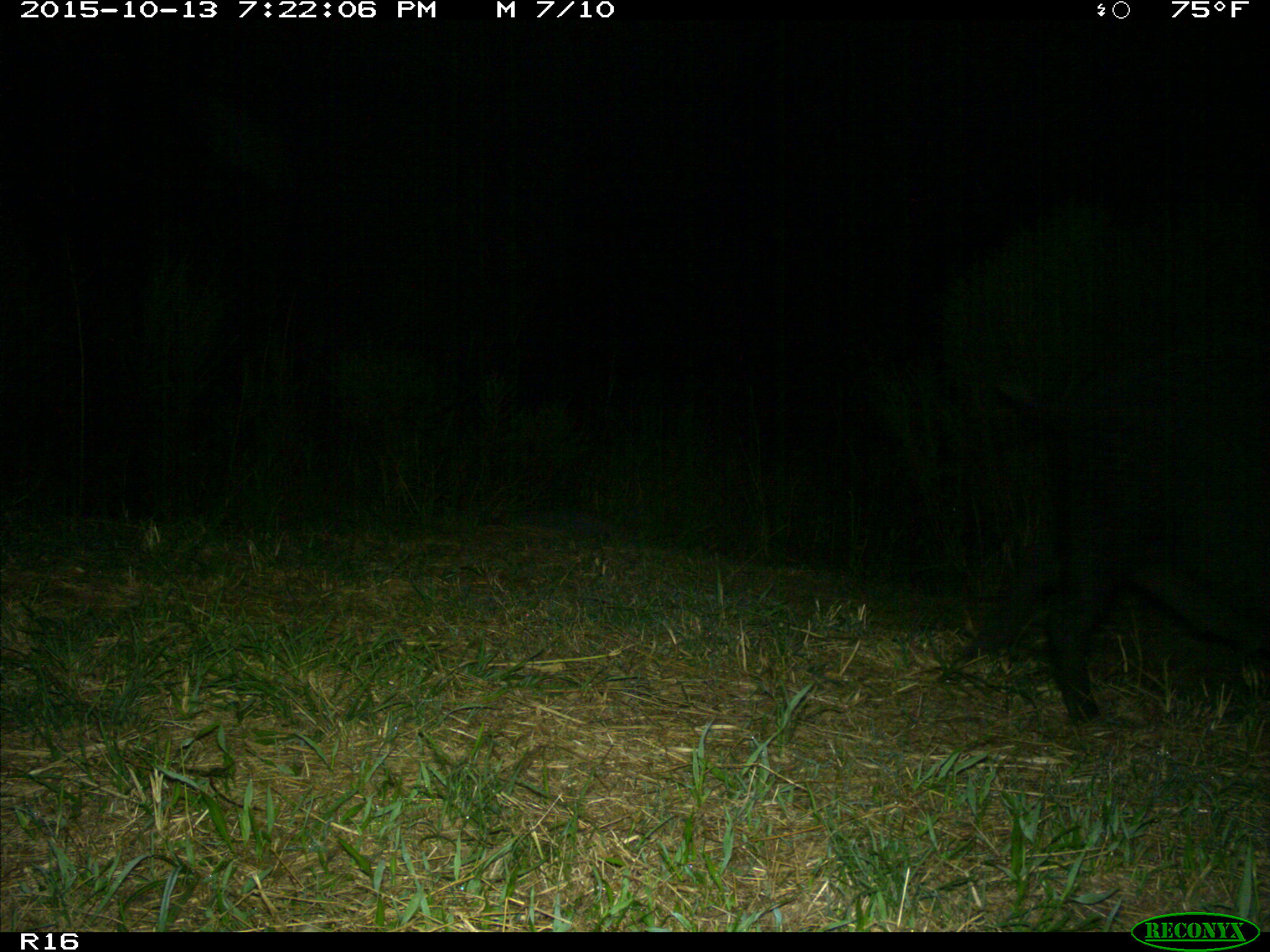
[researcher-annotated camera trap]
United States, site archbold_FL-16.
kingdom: Animalia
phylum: Chordata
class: Mammalia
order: Artiodactyla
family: Suidae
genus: Sus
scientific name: Sus scrofa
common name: wild boar